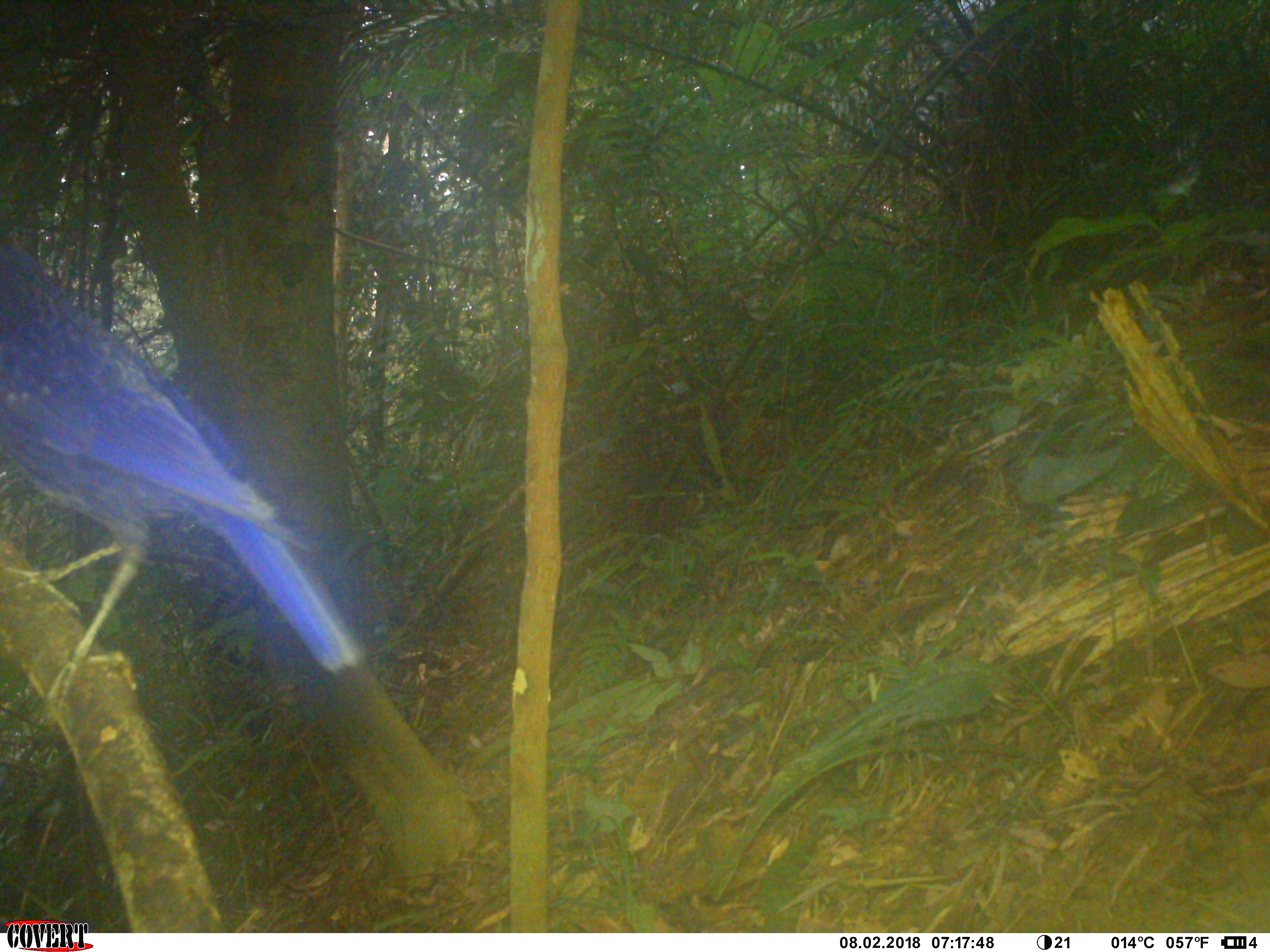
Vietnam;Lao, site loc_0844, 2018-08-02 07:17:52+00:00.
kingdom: Animalia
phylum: Chordata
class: Aves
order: Passeriformes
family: Muscicapidae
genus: Myophonus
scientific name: Myophonus caeruleus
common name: blue whistling thrush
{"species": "blue whistling thrush (Myophonus caeruleus)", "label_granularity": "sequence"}